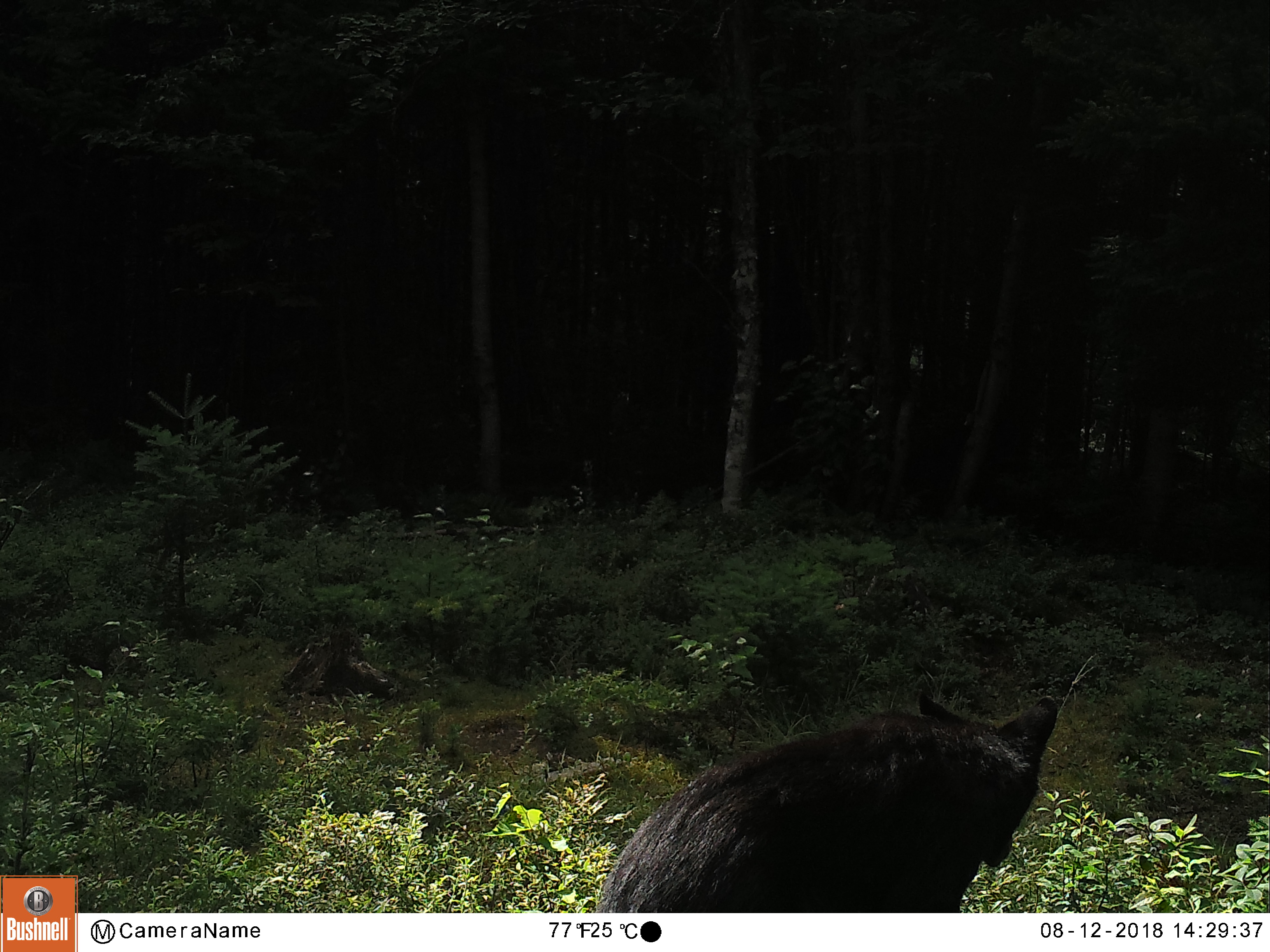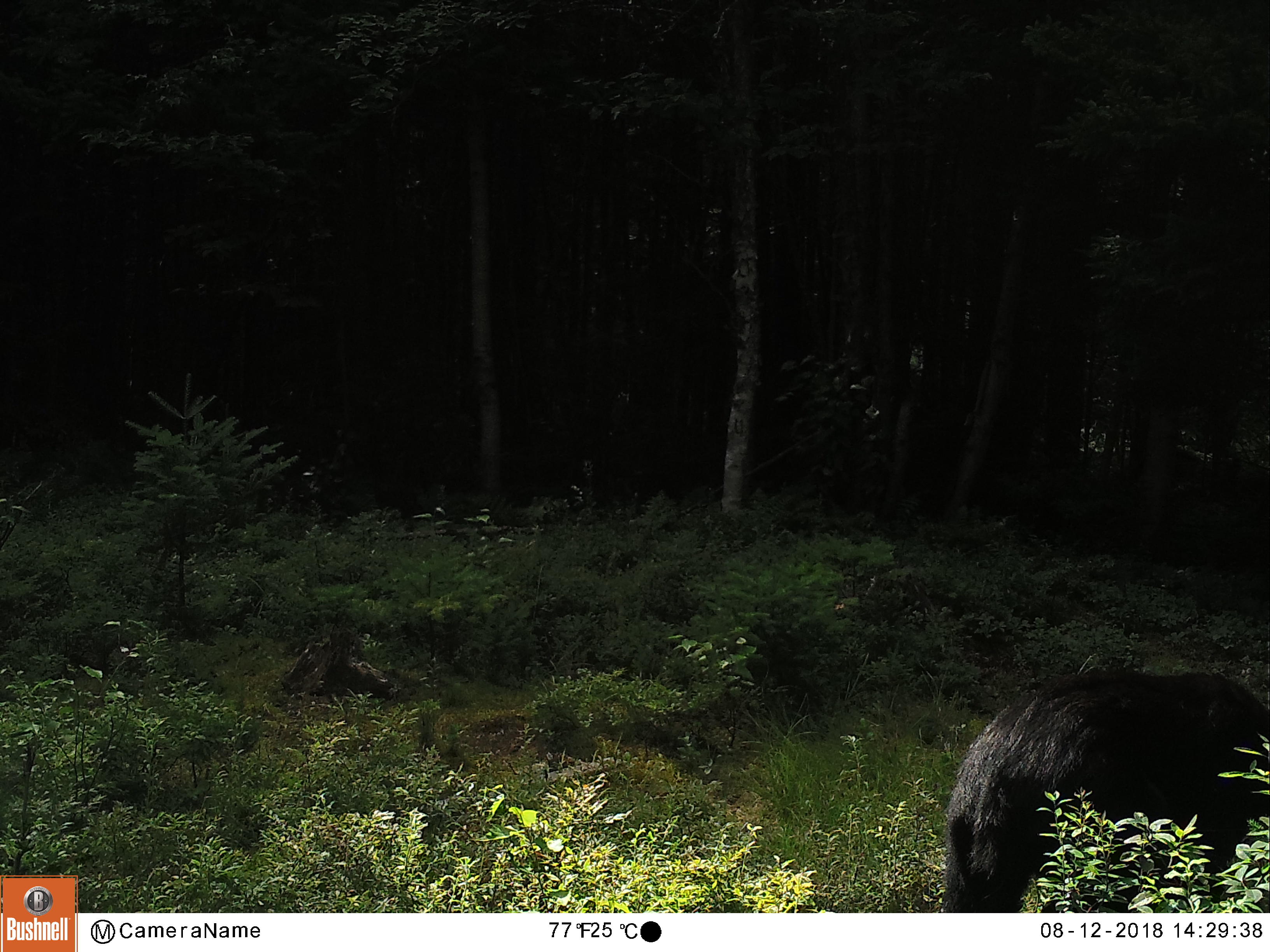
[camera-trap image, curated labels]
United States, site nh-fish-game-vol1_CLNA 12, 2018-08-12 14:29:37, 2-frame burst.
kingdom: Animalia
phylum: Chordata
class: Mammalia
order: Carnivora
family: Ursidae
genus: Ursus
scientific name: Ursus americanus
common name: black bear